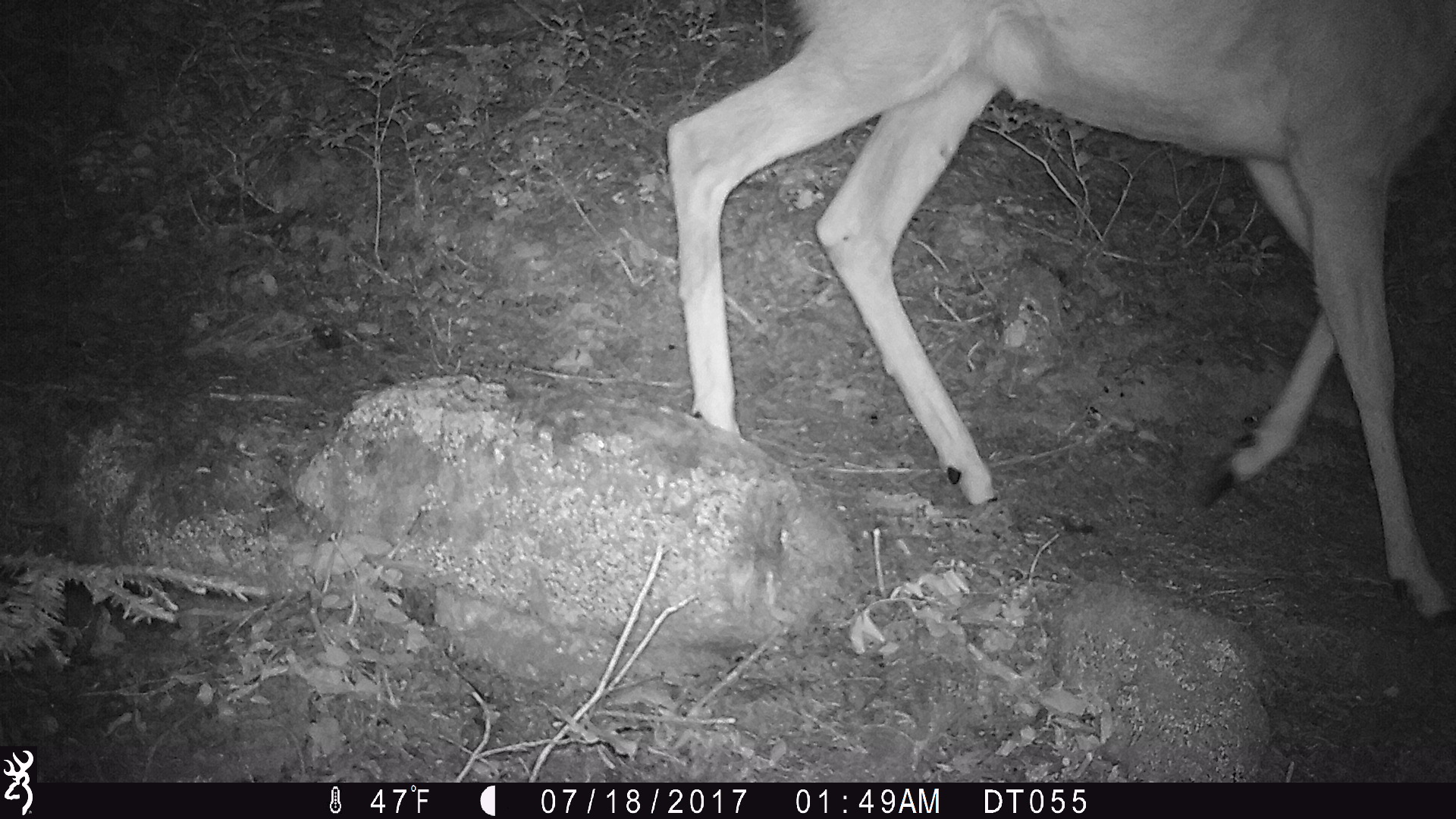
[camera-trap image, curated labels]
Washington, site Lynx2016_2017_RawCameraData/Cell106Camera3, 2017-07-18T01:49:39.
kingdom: Animalia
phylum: Chordata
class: Mammalia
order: Artiodactyla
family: Cervidae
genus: Odocoileus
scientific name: Odocoileus hemionus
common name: mule deer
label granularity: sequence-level